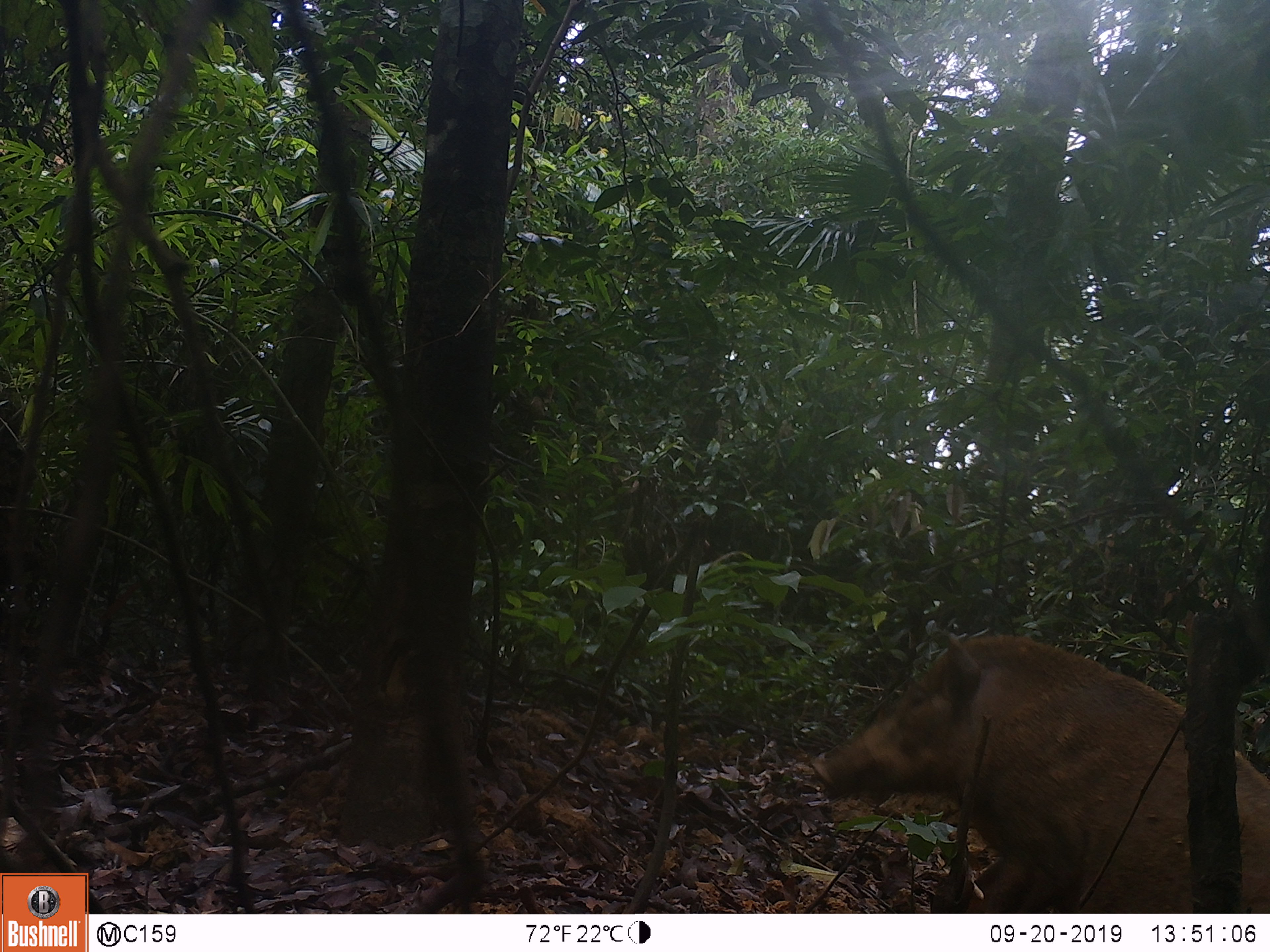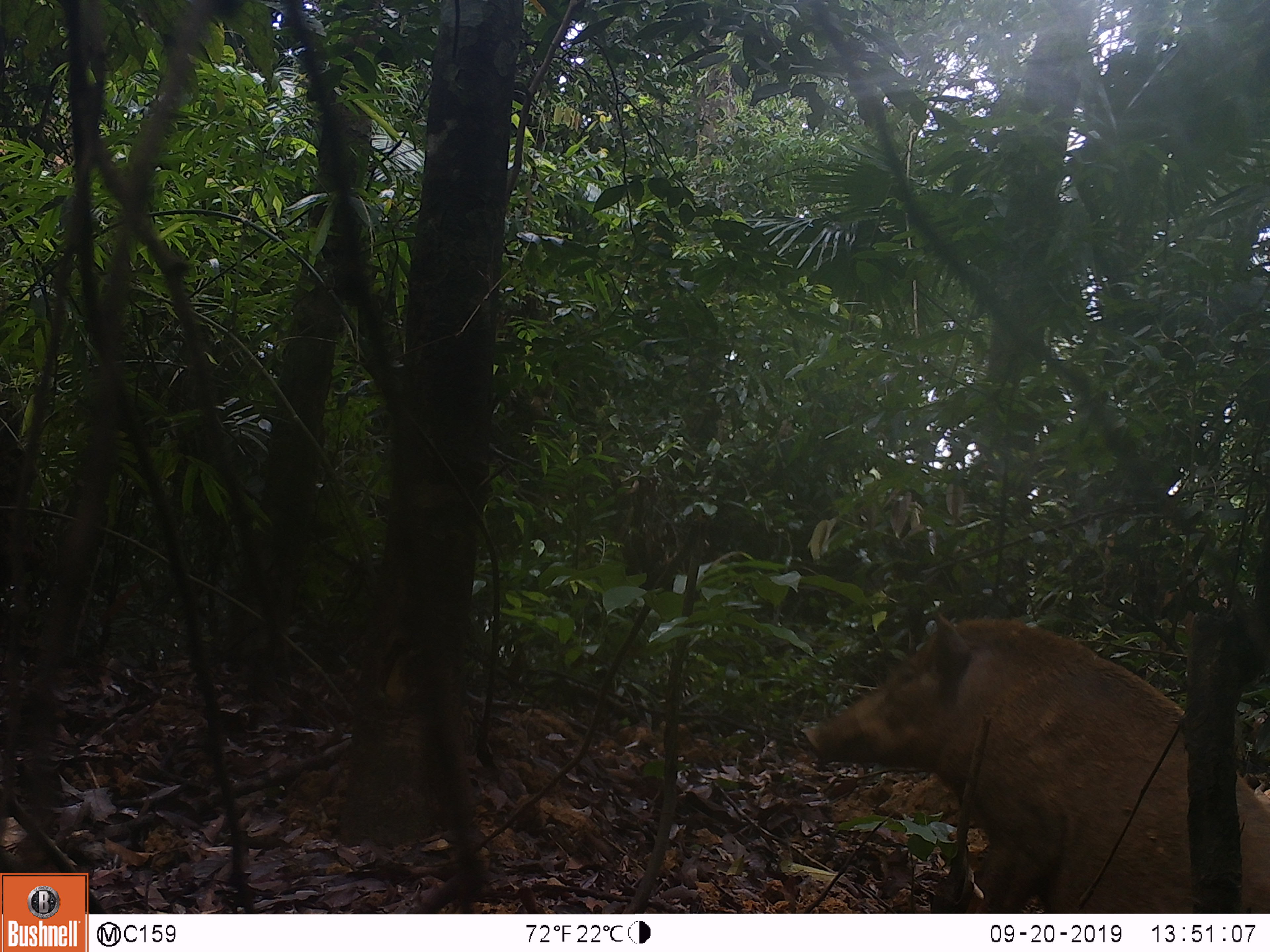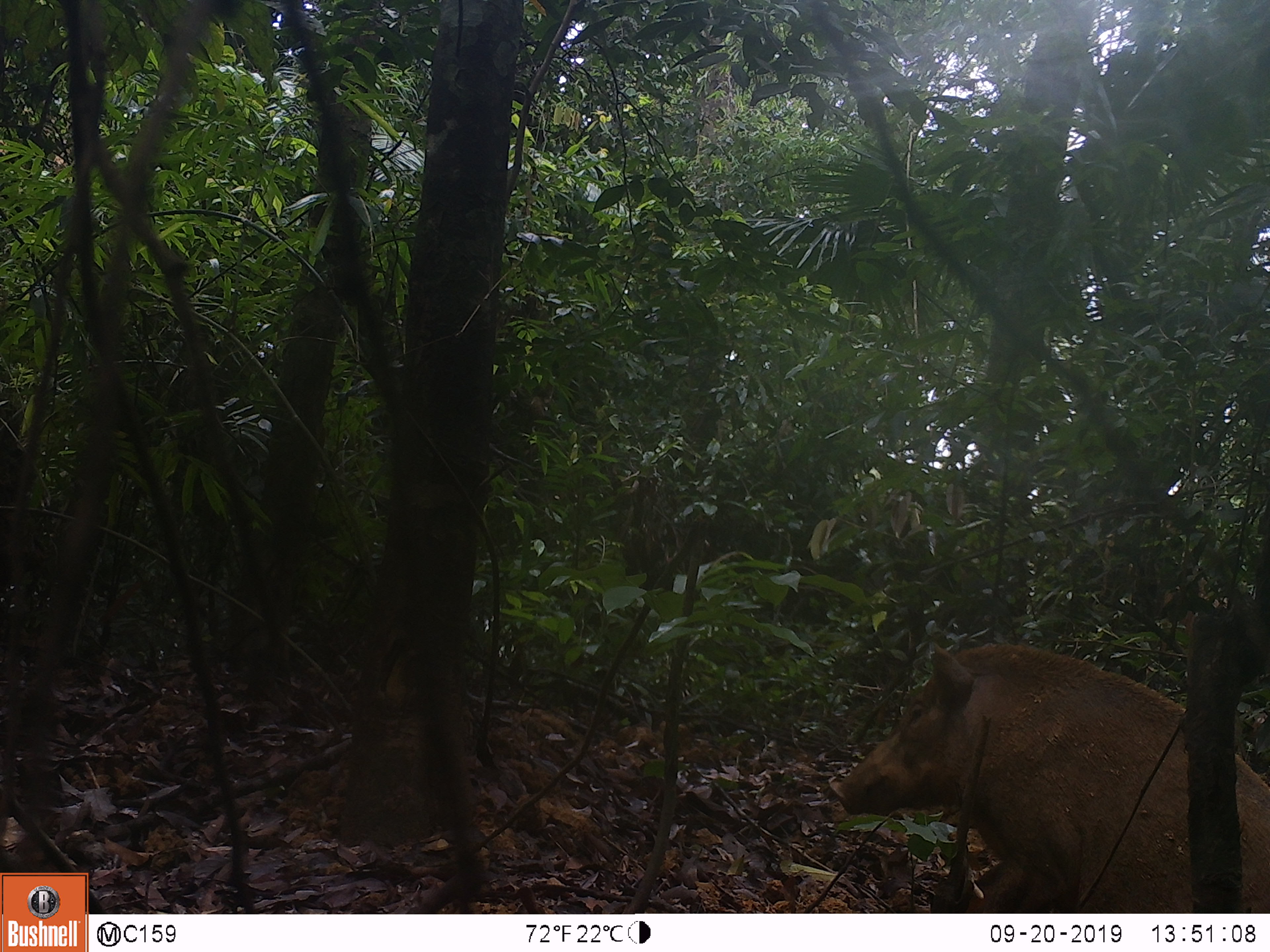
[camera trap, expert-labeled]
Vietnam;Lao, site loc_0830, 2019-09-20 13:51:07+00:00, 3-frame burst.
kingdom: Animalia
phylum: Chordata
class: Mammalia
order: Artiodactyla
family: Suidae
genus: Sus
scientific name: Sus scrofa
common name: eurasian wild pig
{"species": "eurasian wild pig (Sus scrofa)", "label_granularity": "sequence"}